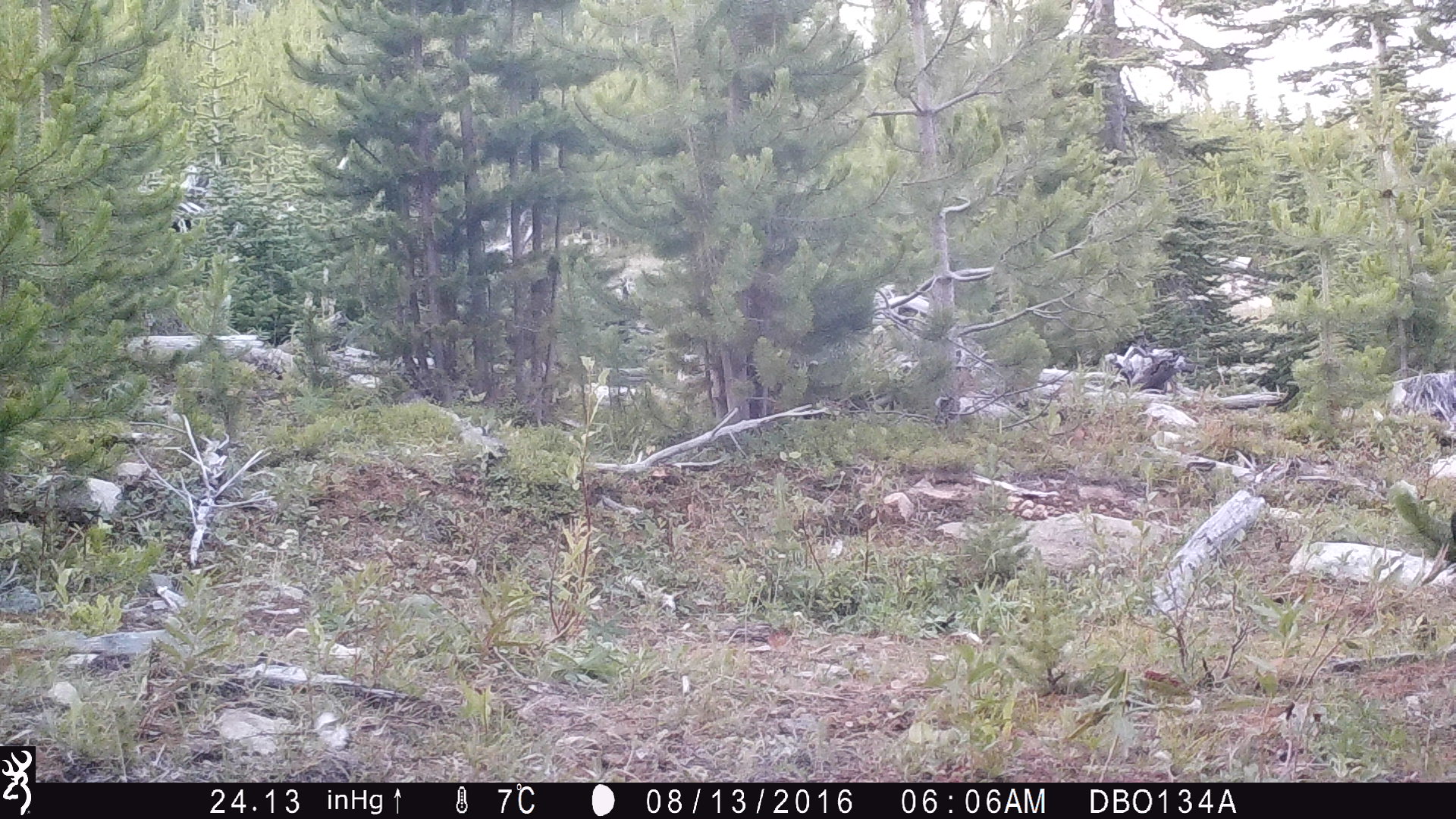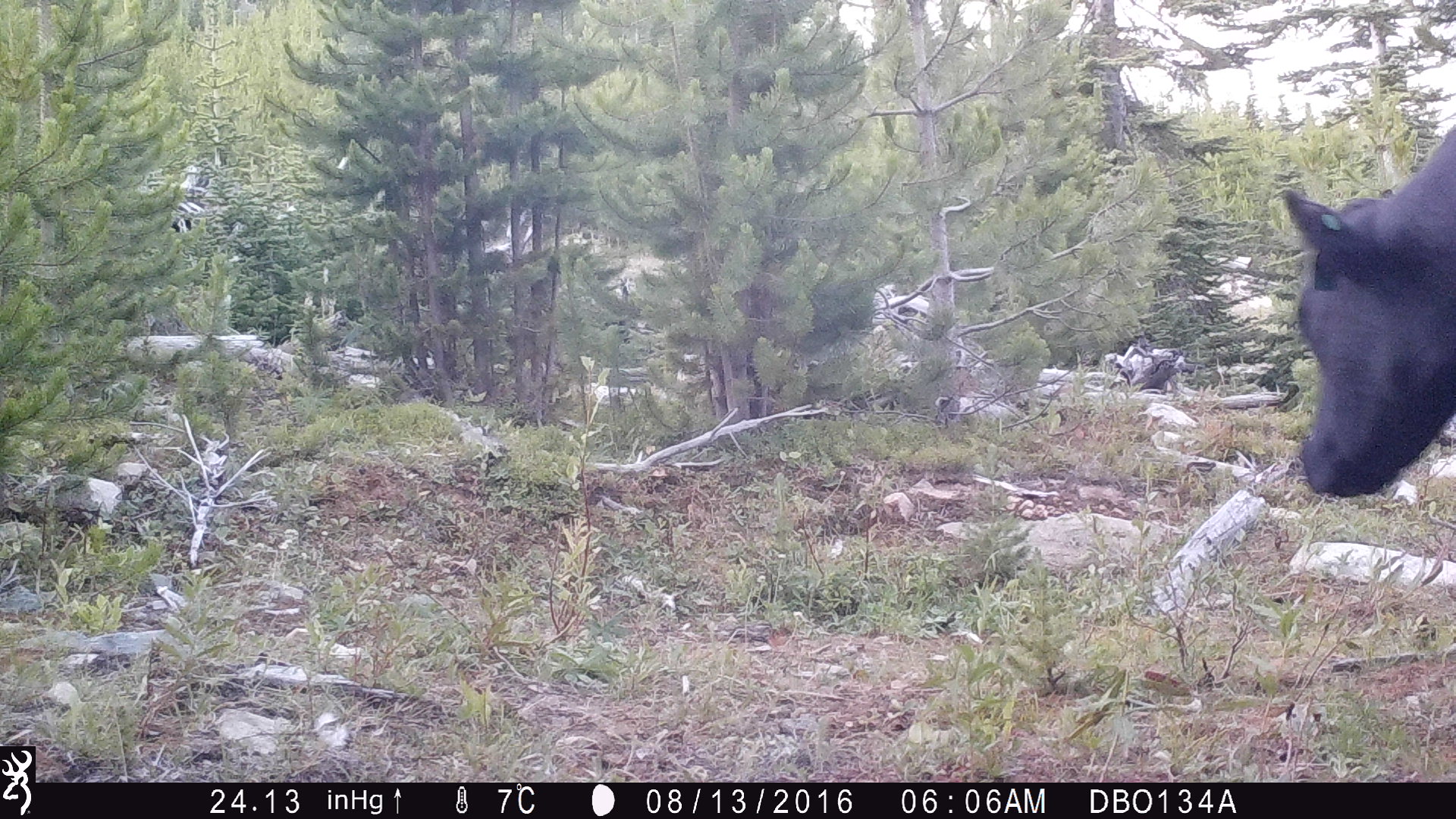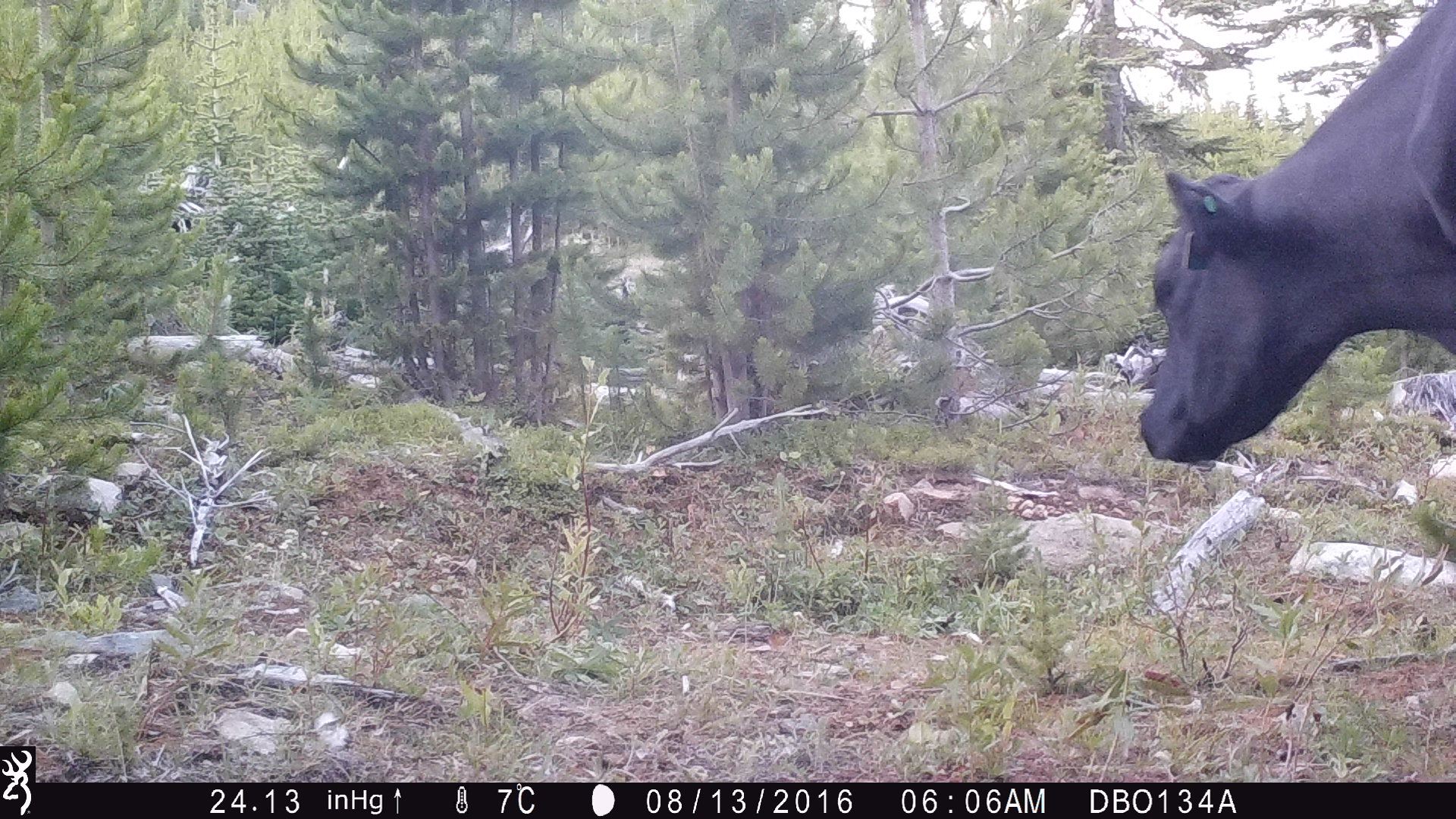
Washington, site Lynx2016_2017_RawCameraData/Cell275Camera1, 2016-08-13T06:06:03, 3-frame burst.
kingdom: Animalia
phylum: Chordata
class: Mammalia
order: Artiodactyla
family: Bovidae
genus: Bos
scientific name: Bos taurus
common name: domestic cattle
Domestic cattle (Bos taurus). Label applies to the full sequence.